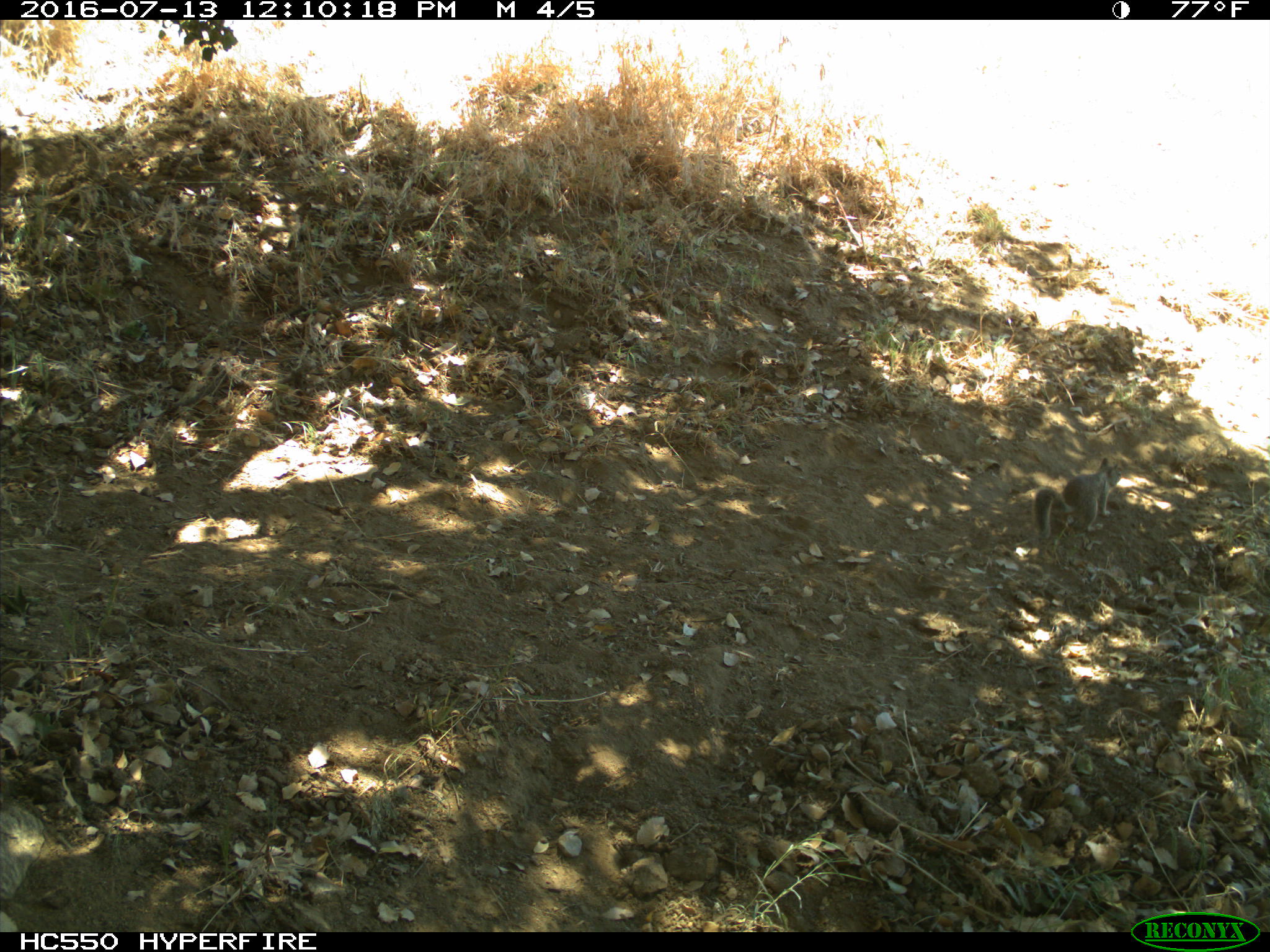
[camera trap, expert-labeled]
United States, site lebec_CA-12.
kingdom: Animalia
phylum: Chordata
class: Mammalia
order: Rodentia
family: Sciuridae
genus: Otospermophilus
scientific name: Otospermophilus beecheyi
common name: california ground squirrel